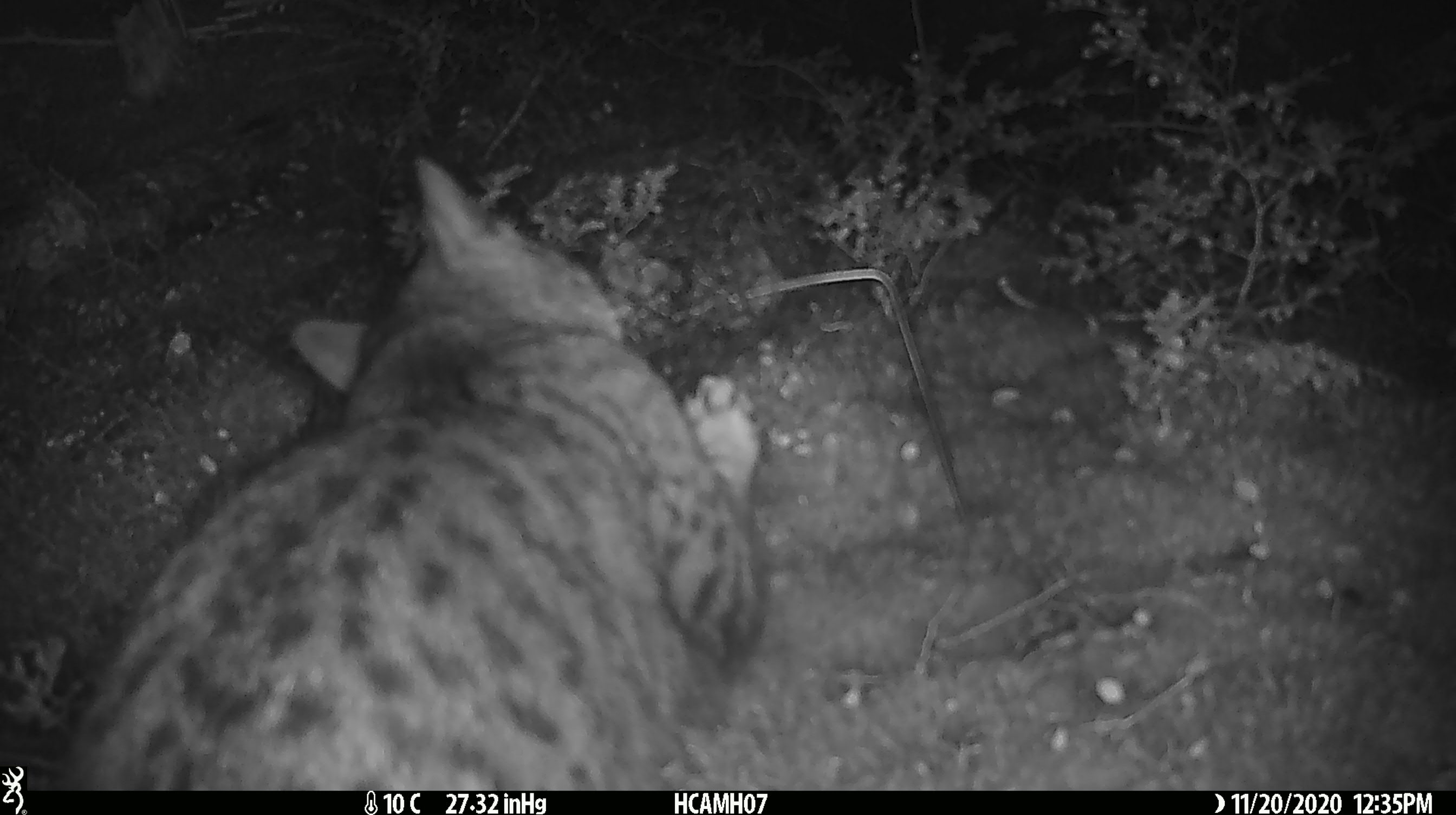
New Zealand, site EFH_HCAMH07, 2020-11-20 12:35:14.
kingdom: Animalia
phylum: Chordata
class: Mammalia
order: Carnivora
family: Felidae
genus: Felis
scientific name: Felis catus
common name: domestic cat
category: cat